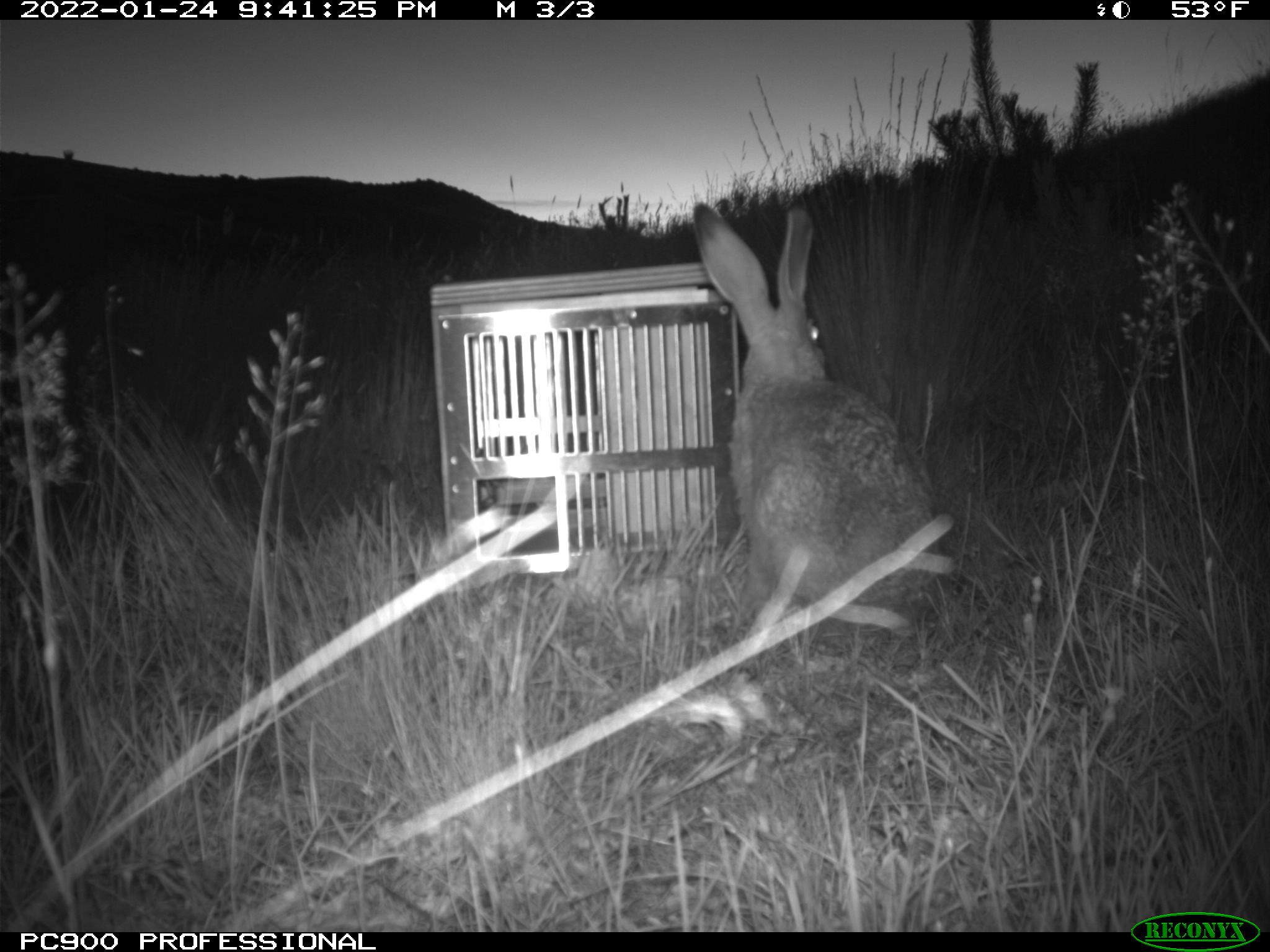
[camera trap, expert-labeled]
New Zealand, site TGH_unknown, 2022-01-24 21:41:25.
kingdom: Animalia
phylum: Chordata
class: Mammalia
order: Lagomorpha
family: Leporidae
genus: Lepus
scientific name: Lepus europaeus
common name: brown hare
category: hare